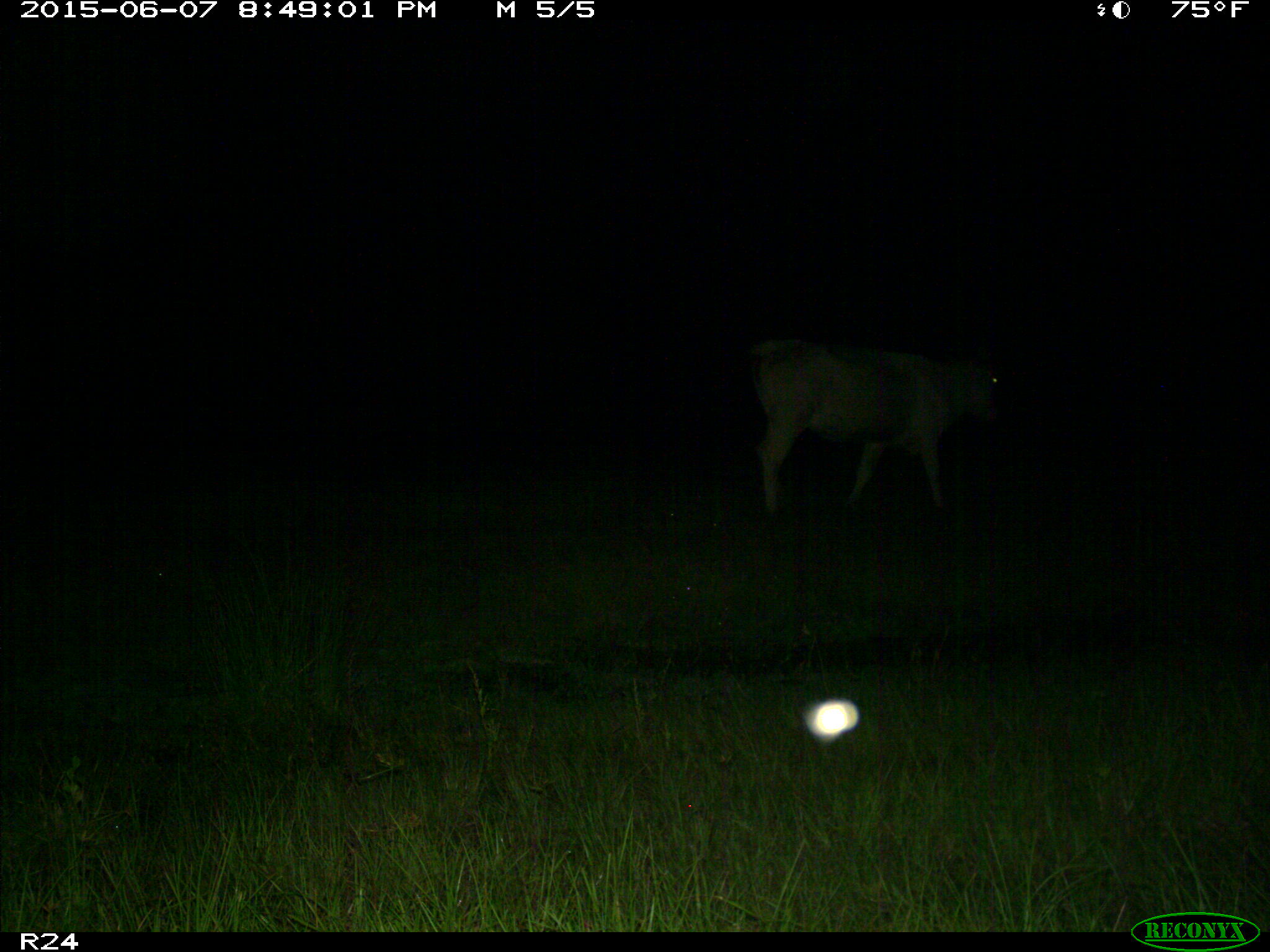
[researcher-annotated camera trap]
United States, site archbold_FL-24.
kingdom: Animalia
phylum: Chordata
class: Mammalia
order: Artiodactyla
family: Bovidae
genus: Bos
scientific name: Bos taurus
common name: domestic cow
Bos taurus (domestic cow).